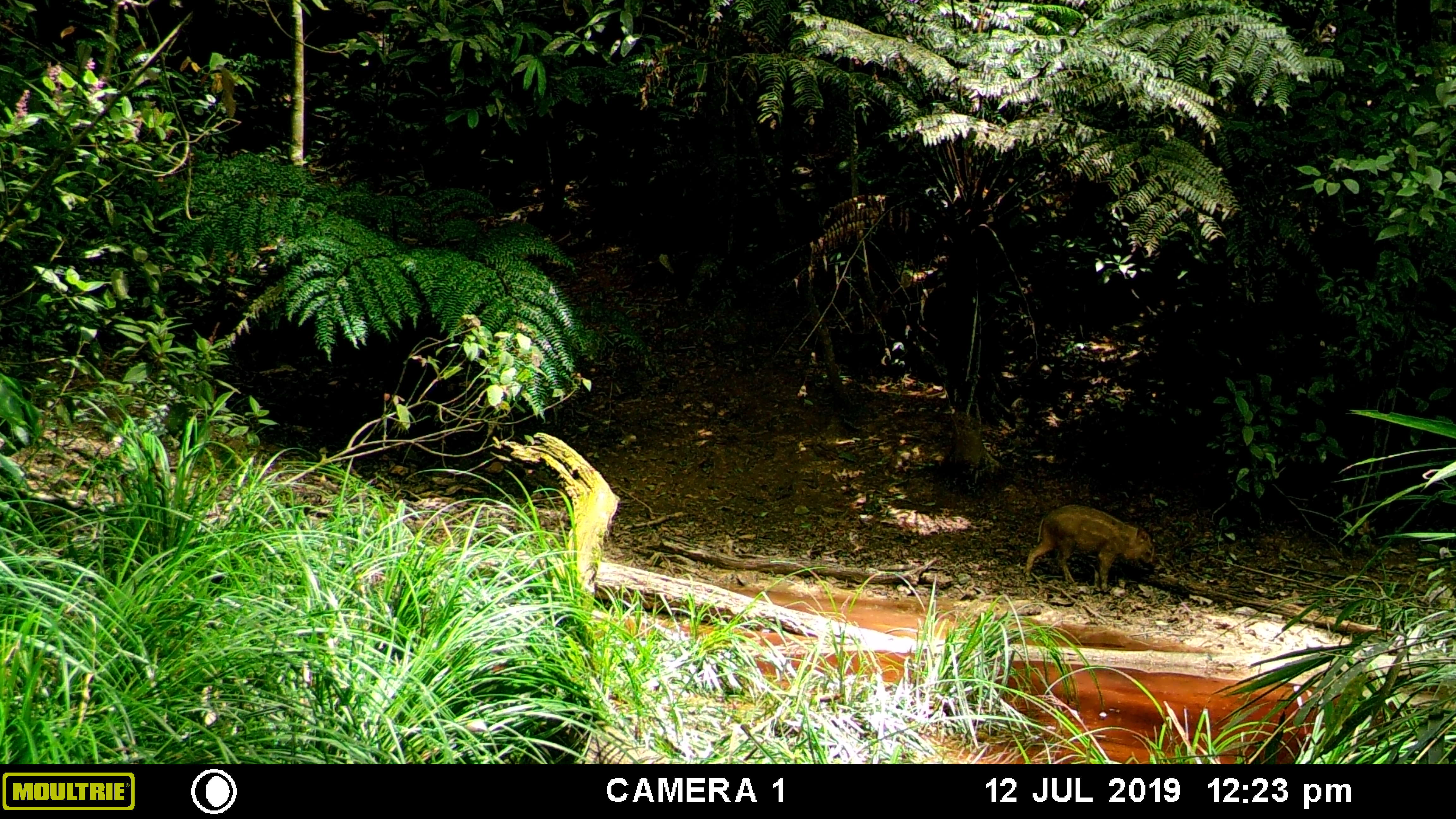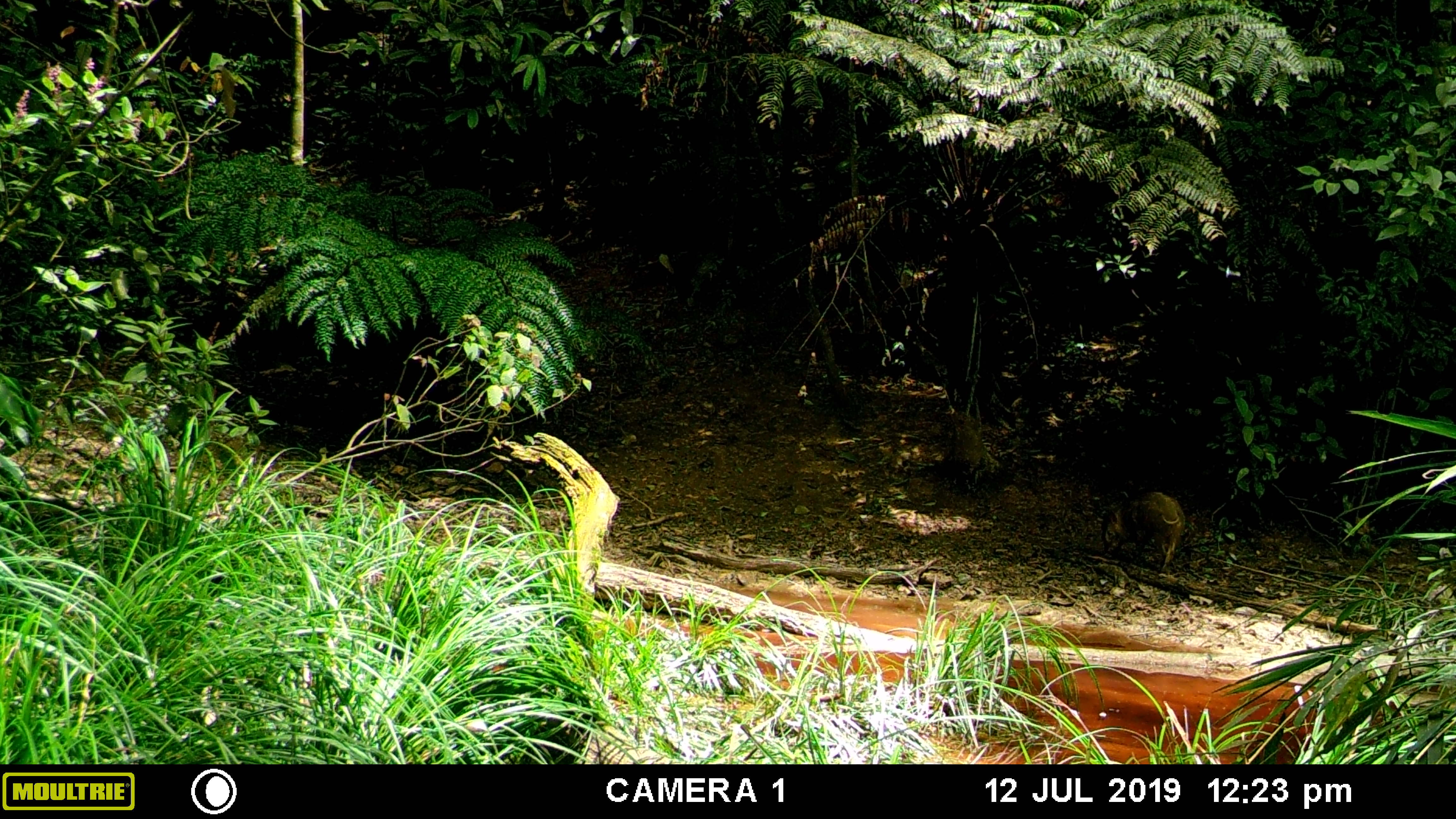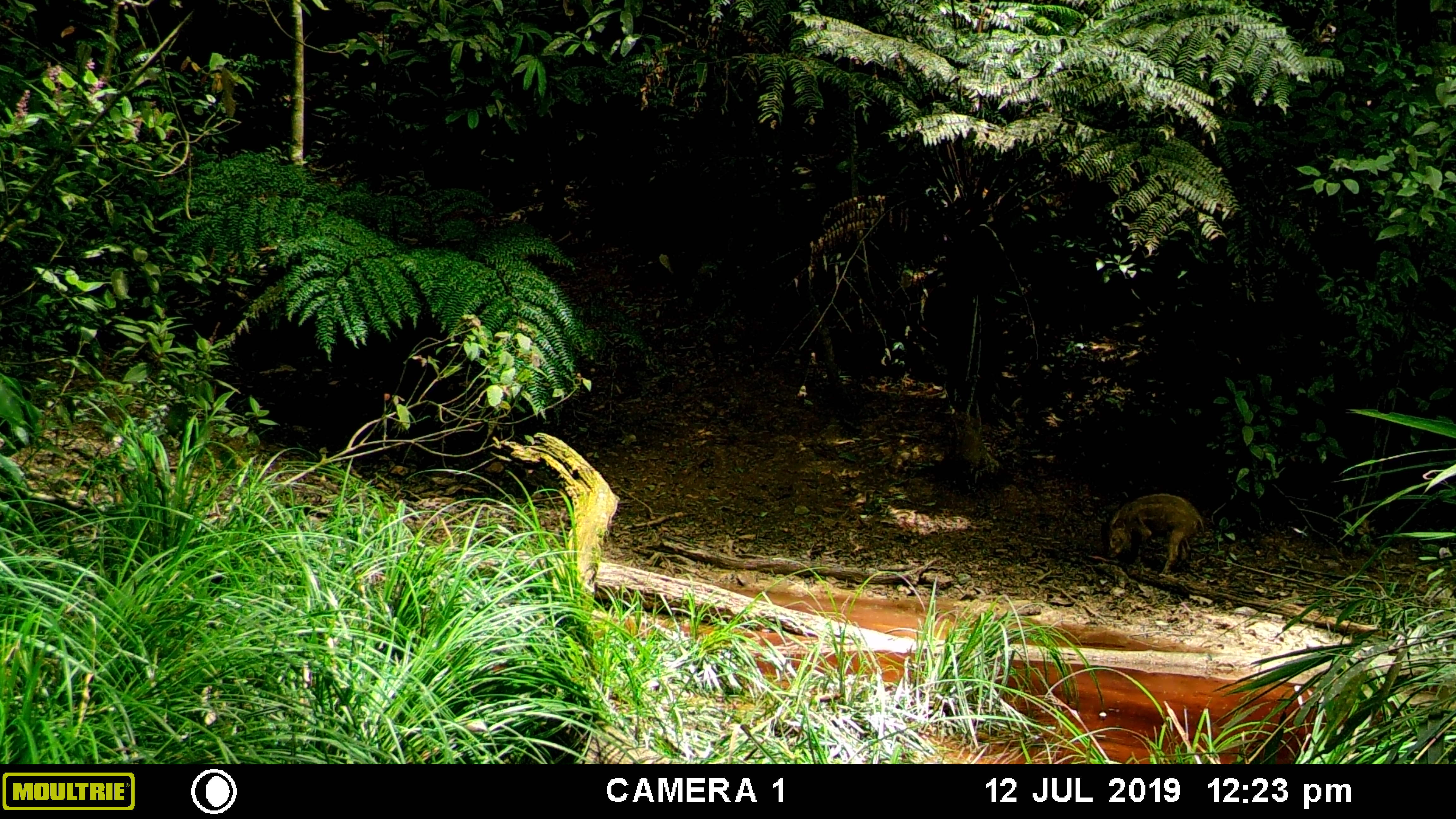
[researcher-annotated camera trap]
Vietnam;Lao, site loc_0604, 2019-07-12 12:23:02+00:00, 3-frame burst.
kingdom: Animalia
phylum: Chordata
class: Mammalia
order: Artiodactyla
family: Suidae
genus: Sus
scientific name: Sus scrofa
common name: eurasian wild pig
Eurasian wild pig (Sus scrofa). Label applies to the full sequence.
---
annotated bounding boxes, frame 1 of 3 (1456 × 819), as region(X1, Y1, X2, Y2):
eurasian wild pig: region(1025, 504, 1157, 593)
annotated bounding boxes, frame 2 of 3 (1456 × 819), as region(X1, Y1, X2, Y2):
eurasian wild pig: region(1100, 490, 1186, 574)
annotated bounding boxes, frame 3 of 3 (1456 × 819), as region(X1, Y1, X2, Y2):
eurasian wild pig: region(1101, 492, 1203, 577)